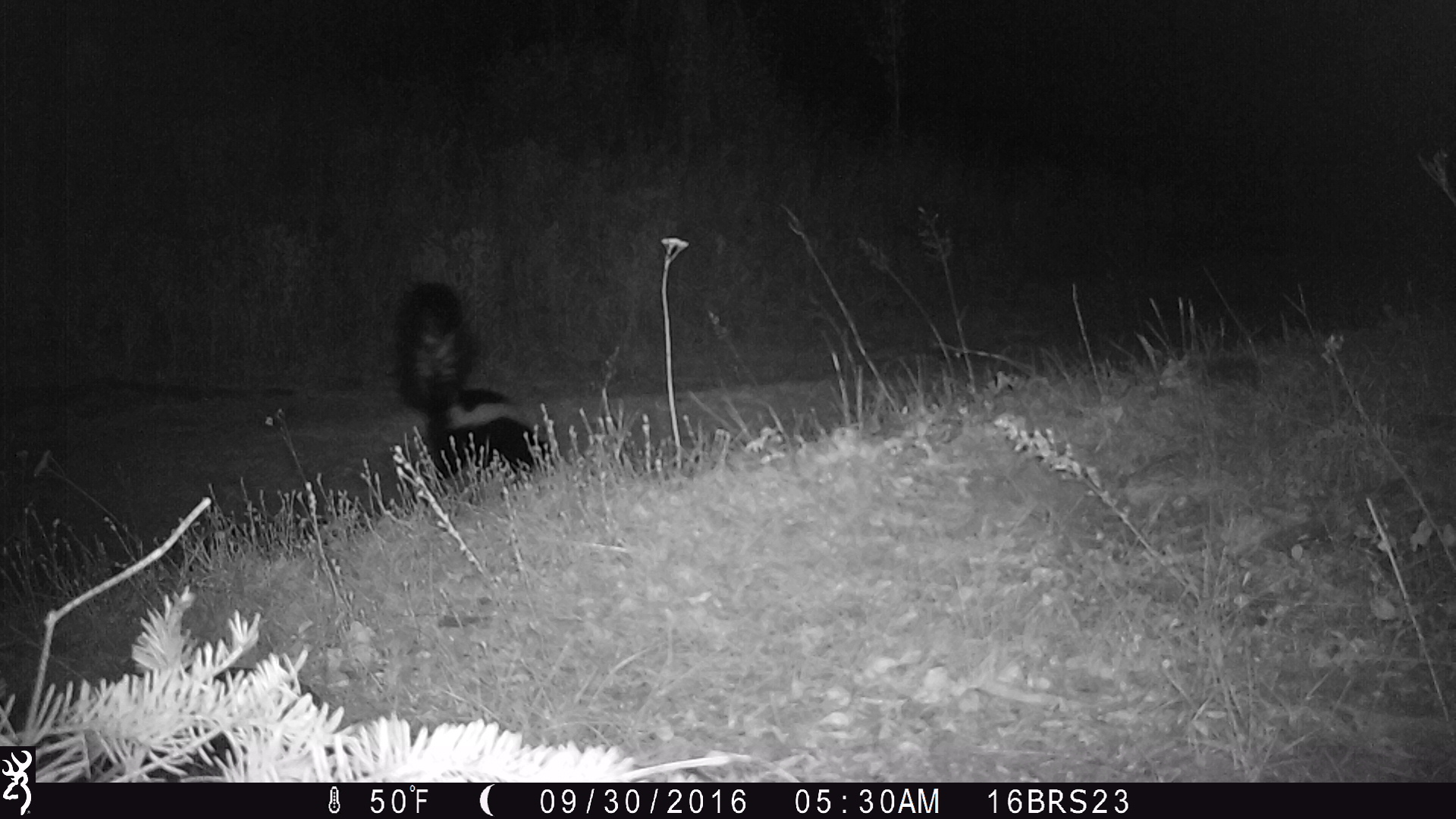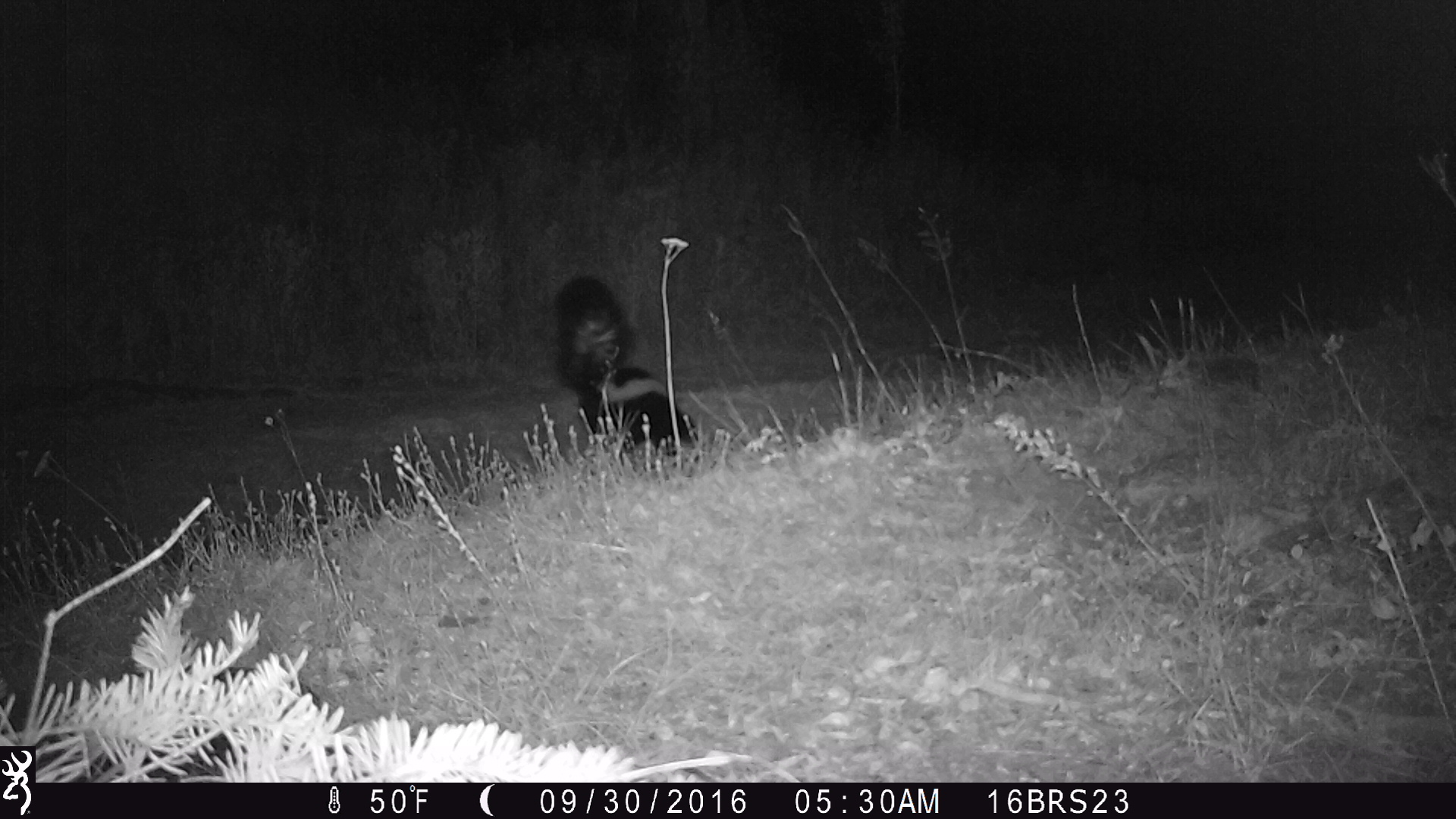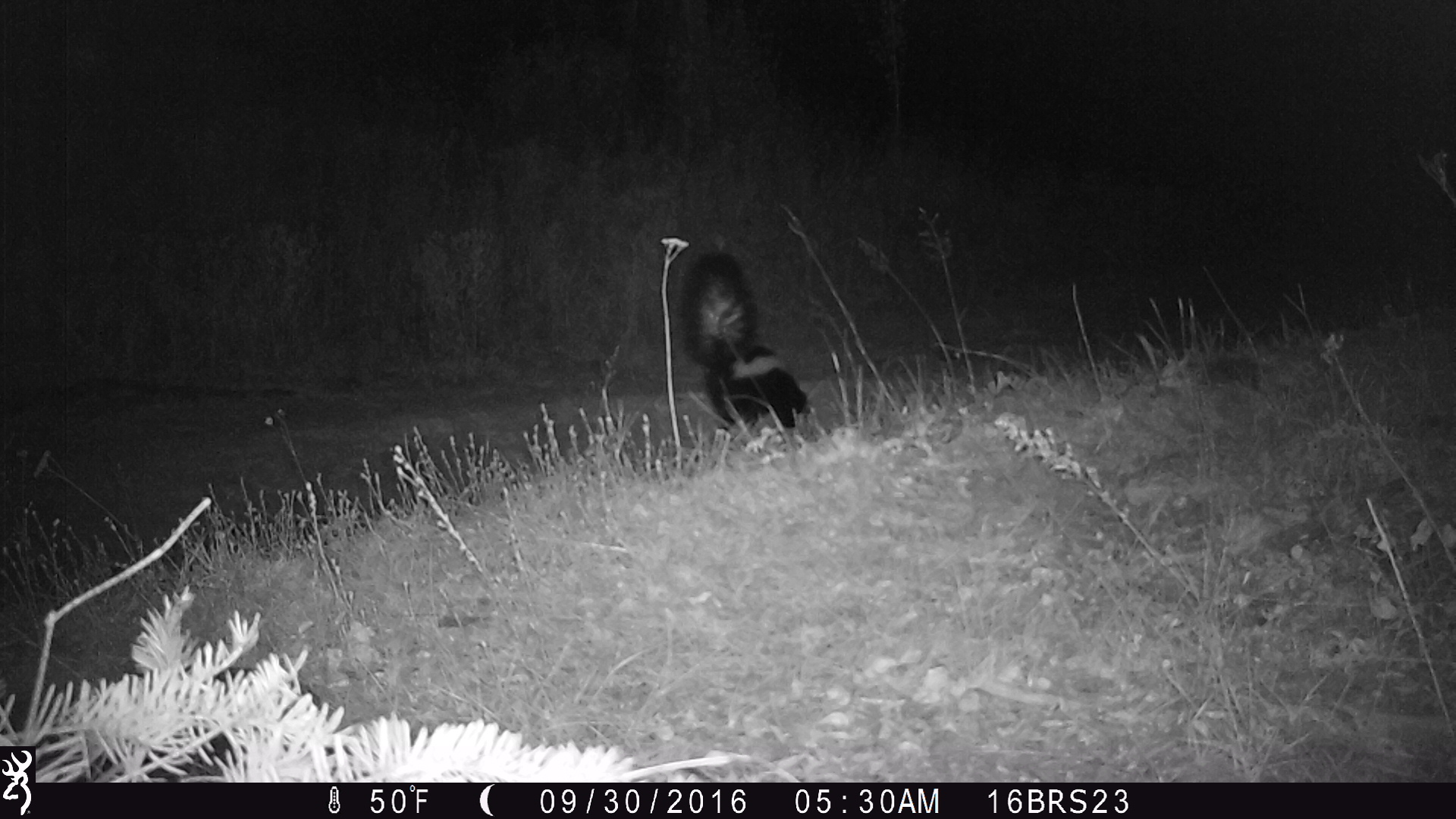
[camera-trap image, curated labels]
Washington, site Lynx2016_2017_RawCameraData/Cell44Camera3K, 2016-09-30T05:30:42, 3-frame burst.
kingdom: Animalia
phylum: Chordata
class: Mammalia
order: Carnivora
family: Mephitidae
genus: Mephitis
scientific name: Mephitis mephitis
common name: striped skunk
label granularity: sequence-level